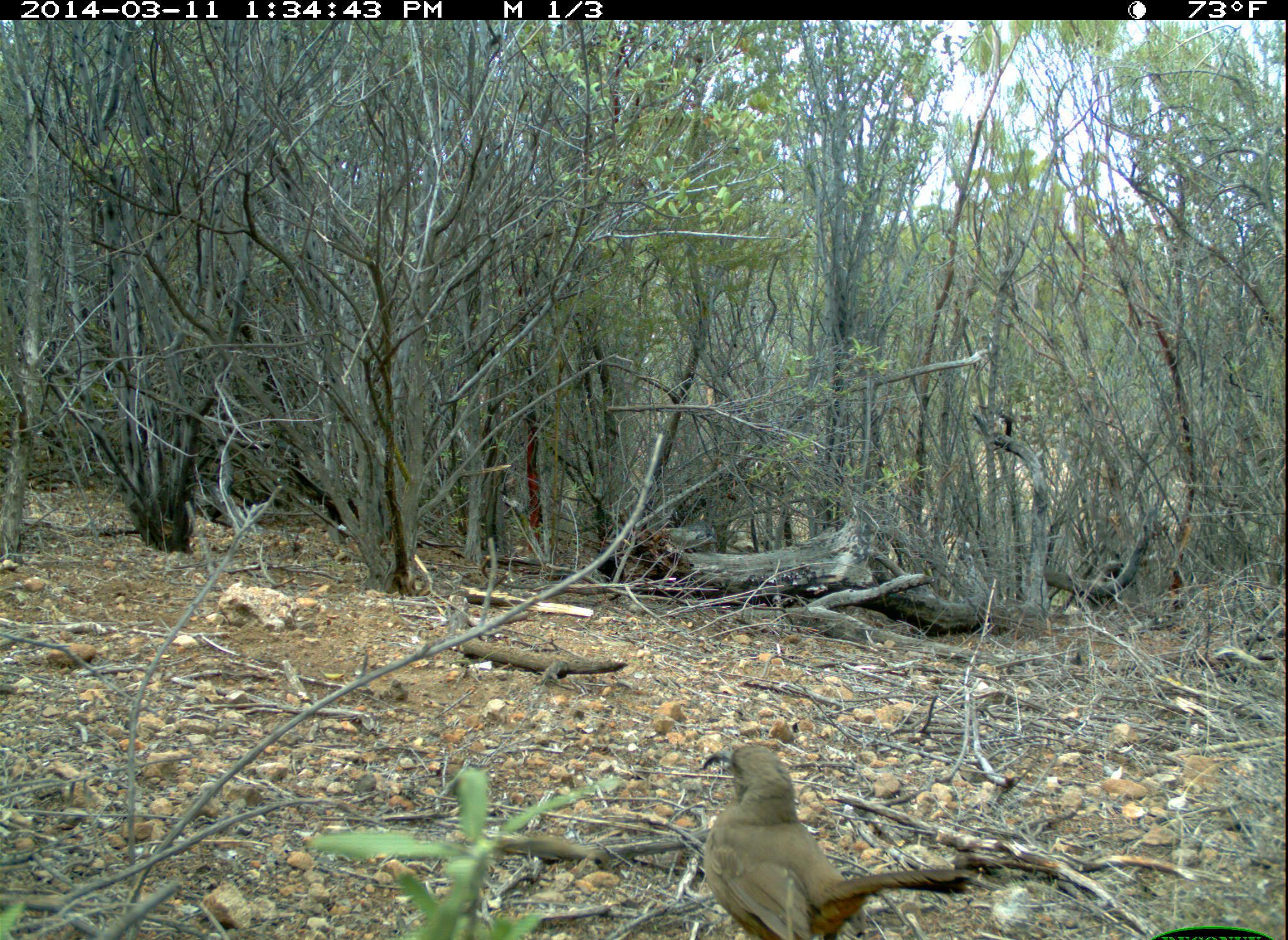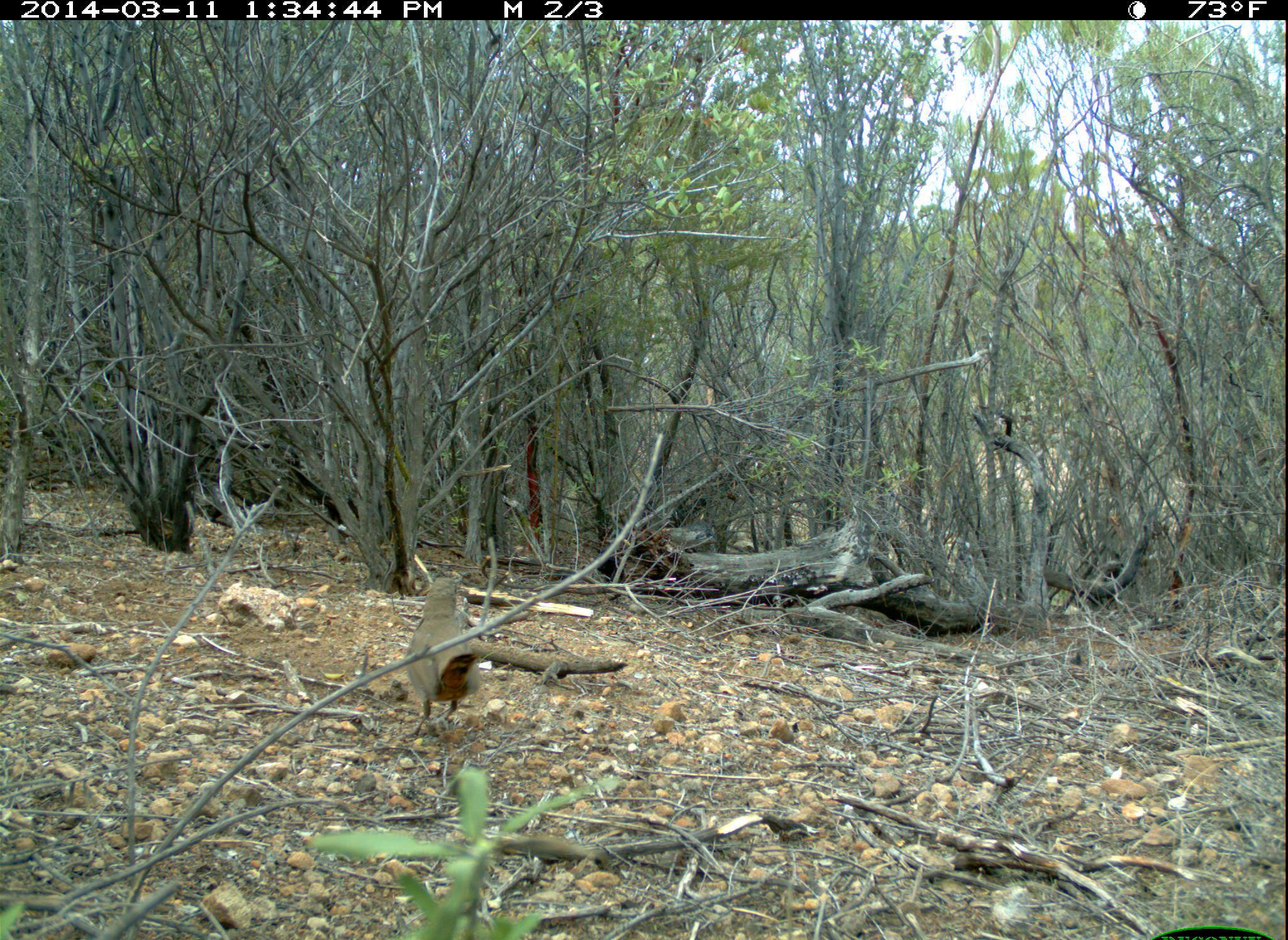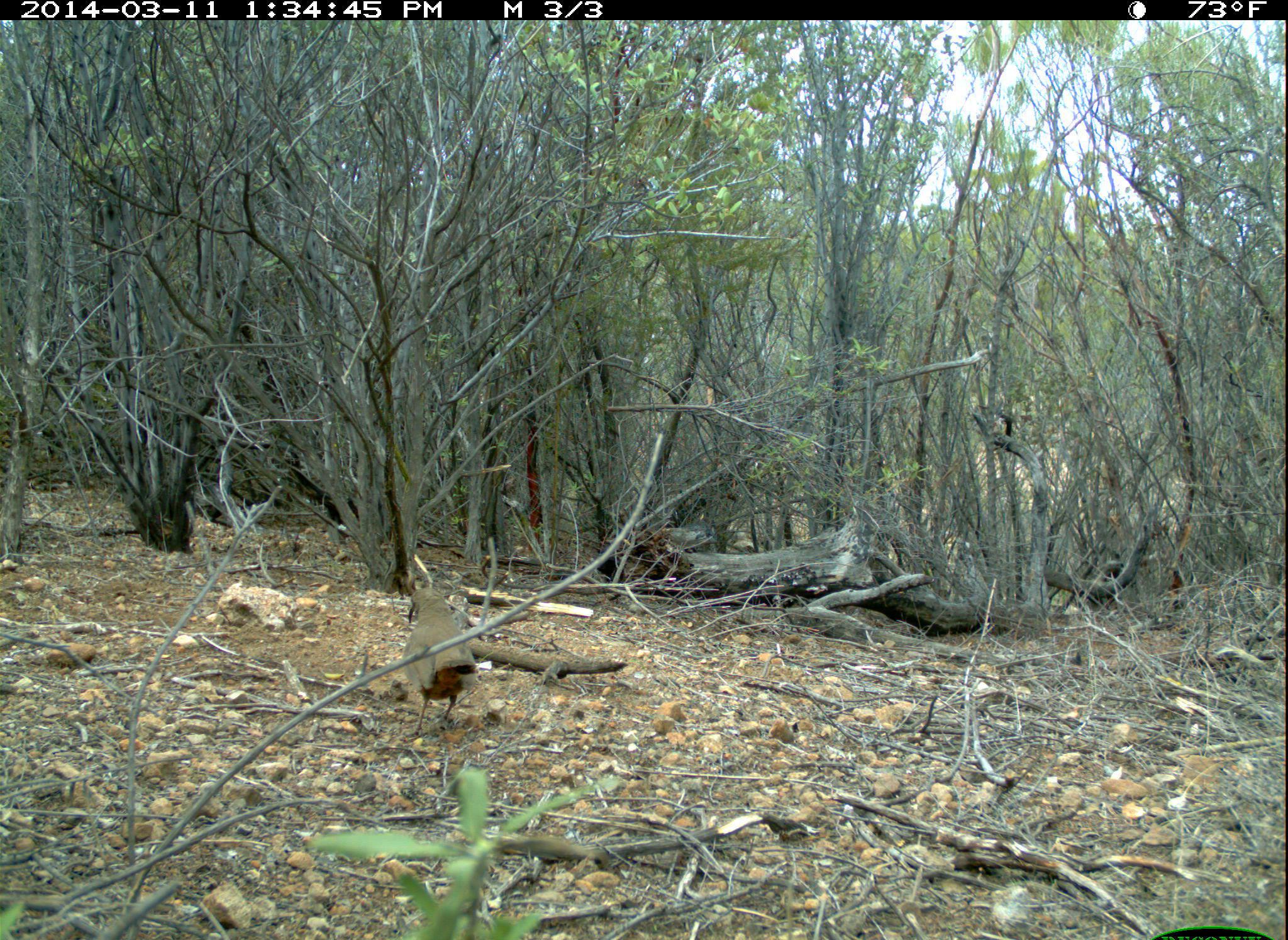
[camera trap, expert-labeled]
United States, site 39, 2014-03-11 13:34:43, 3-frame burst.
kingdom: Animalia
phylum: Chordata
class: Aves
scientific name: Aves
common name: bird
Bird (Aves).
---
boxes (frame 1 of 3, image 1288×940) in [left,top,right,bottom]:
bird: [700,745,975,940]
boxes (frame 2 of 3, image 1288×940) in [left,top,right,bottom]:
bird: [404,575,485,739]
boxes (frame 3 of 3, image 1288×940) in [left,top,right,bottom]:
bird: [403,586,475,740]